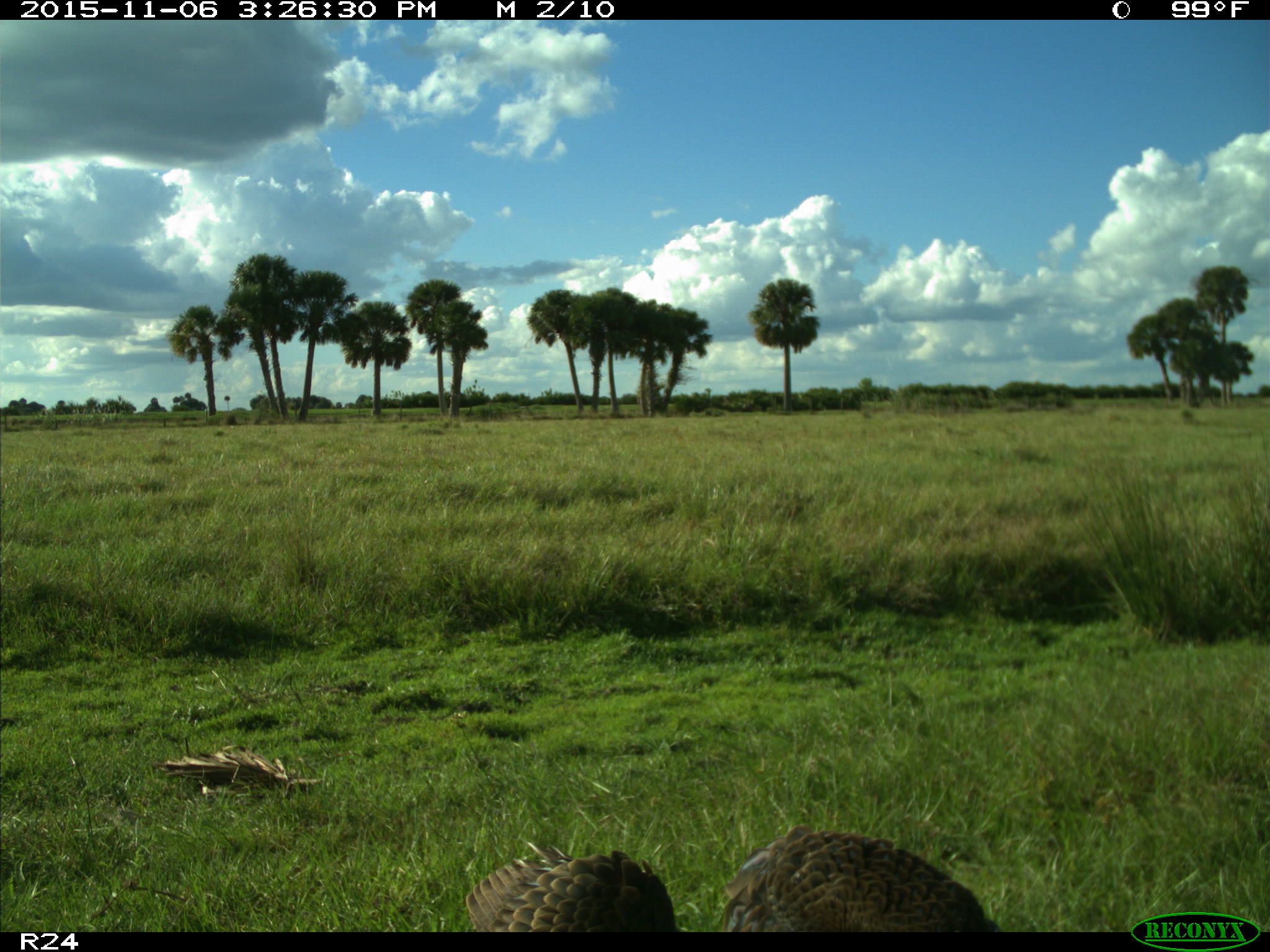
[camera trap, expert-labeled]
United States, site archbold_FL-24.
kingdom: Animalia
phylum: Chordata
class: Aves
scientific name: Aves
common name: birds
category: unidentified bird